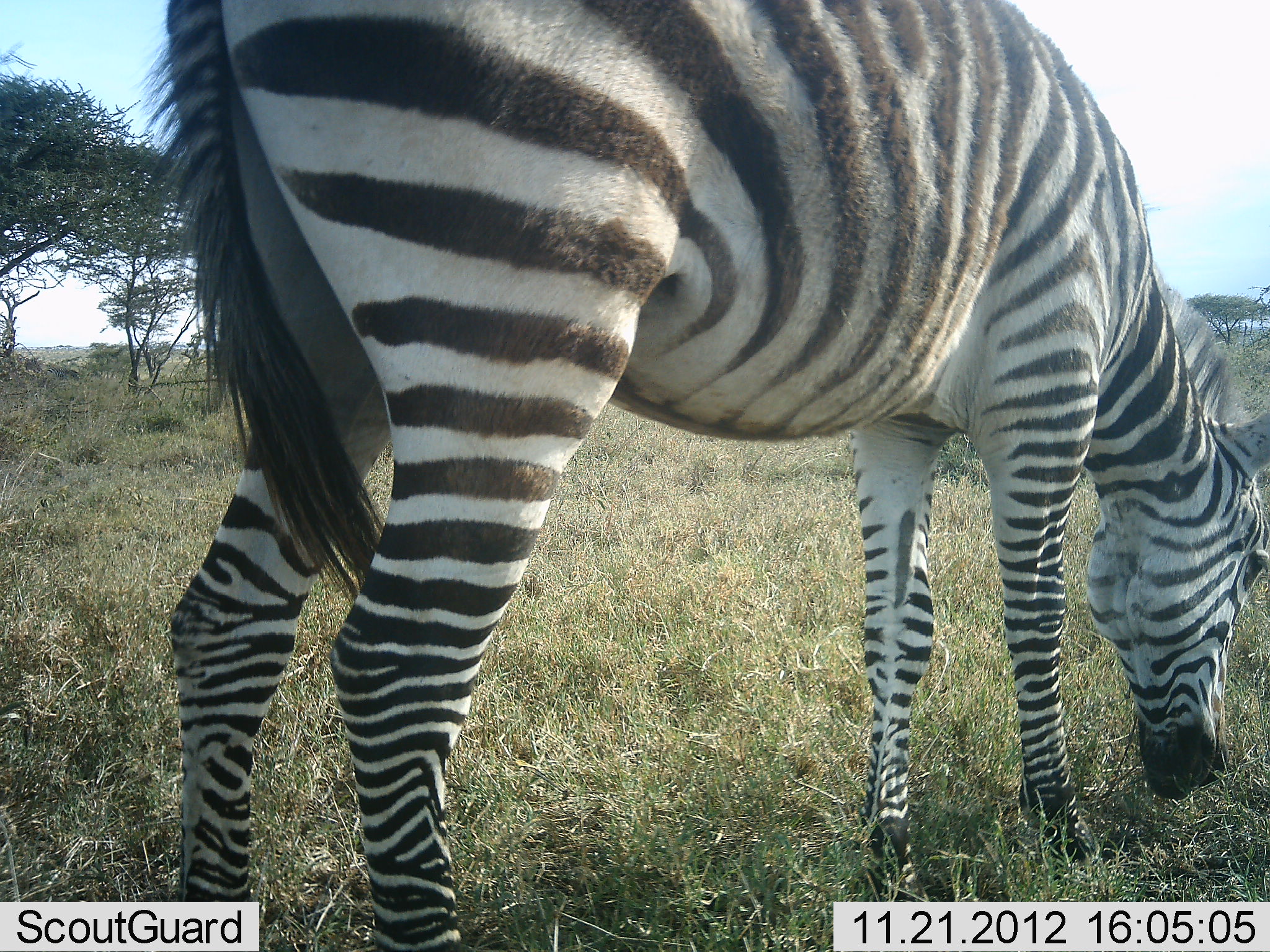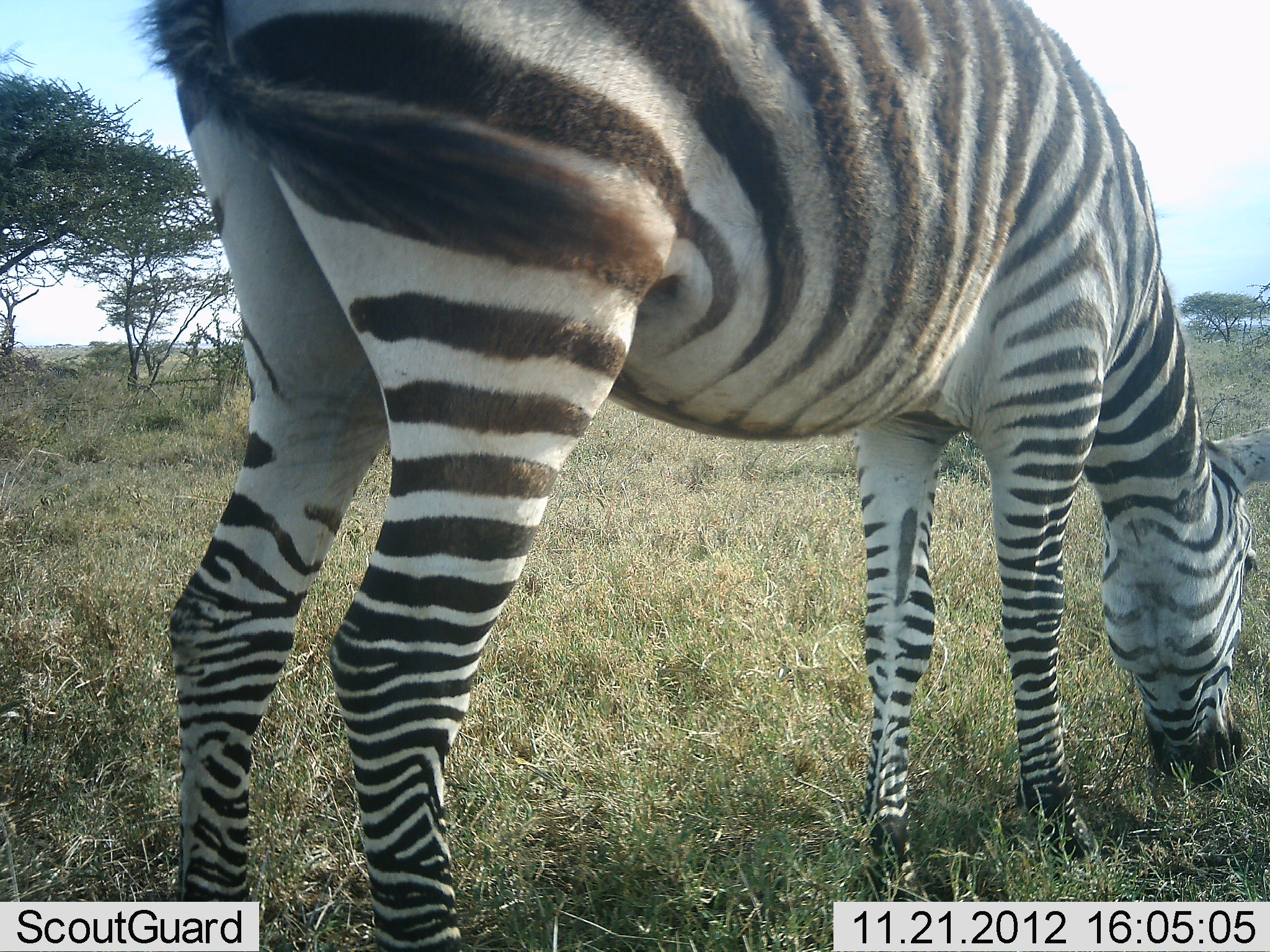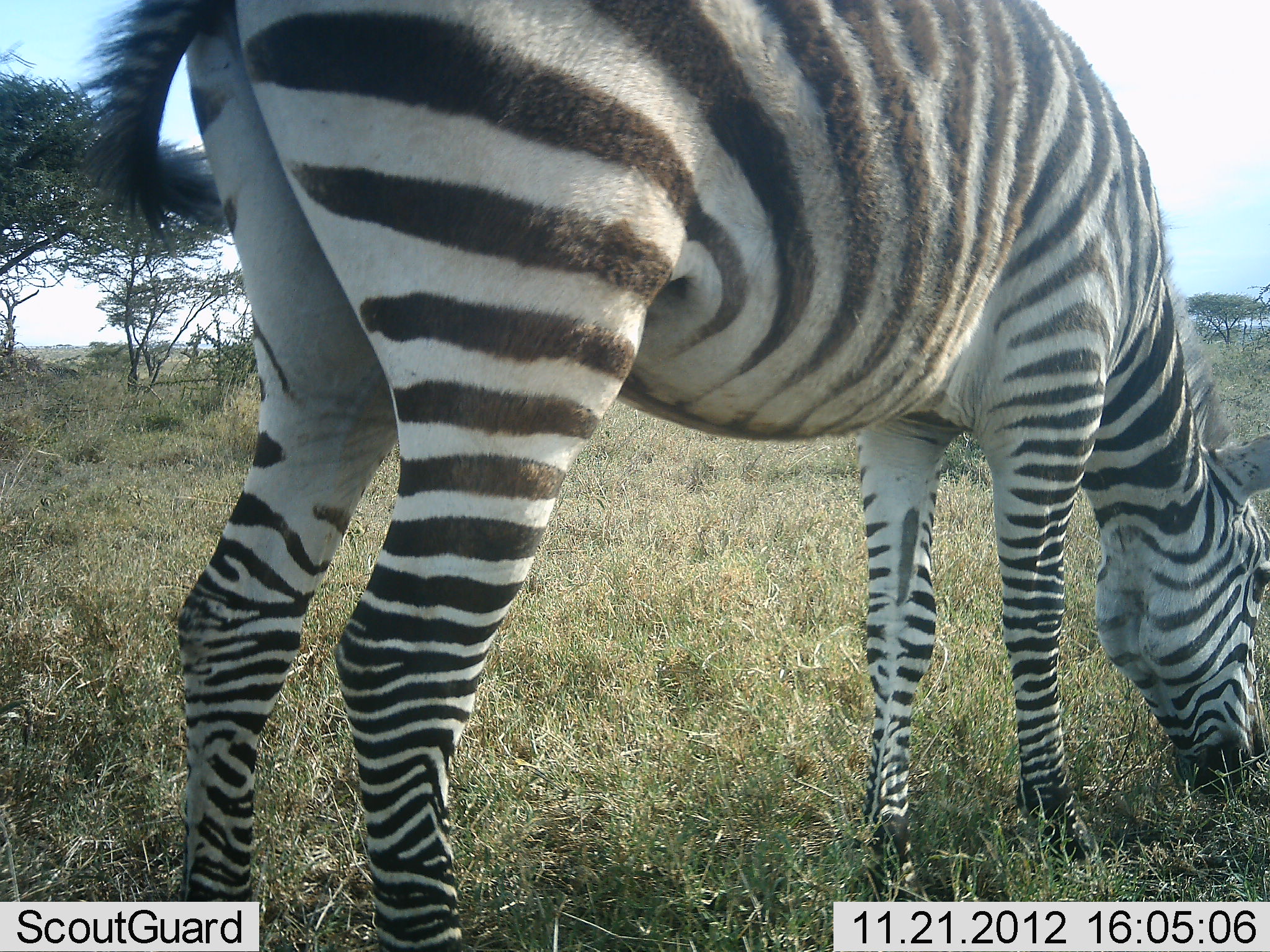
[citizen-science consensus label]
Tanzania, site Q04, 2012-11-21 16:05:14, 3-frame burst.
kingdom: Animalia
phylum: Chordata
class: Mammalia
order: Perissodactyla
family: Equidae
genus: Equus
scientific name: Equus quagga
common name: plains zebra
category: zebra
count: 1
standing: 50%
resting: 0%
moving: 0%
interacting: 0%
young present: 0%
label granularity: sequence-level